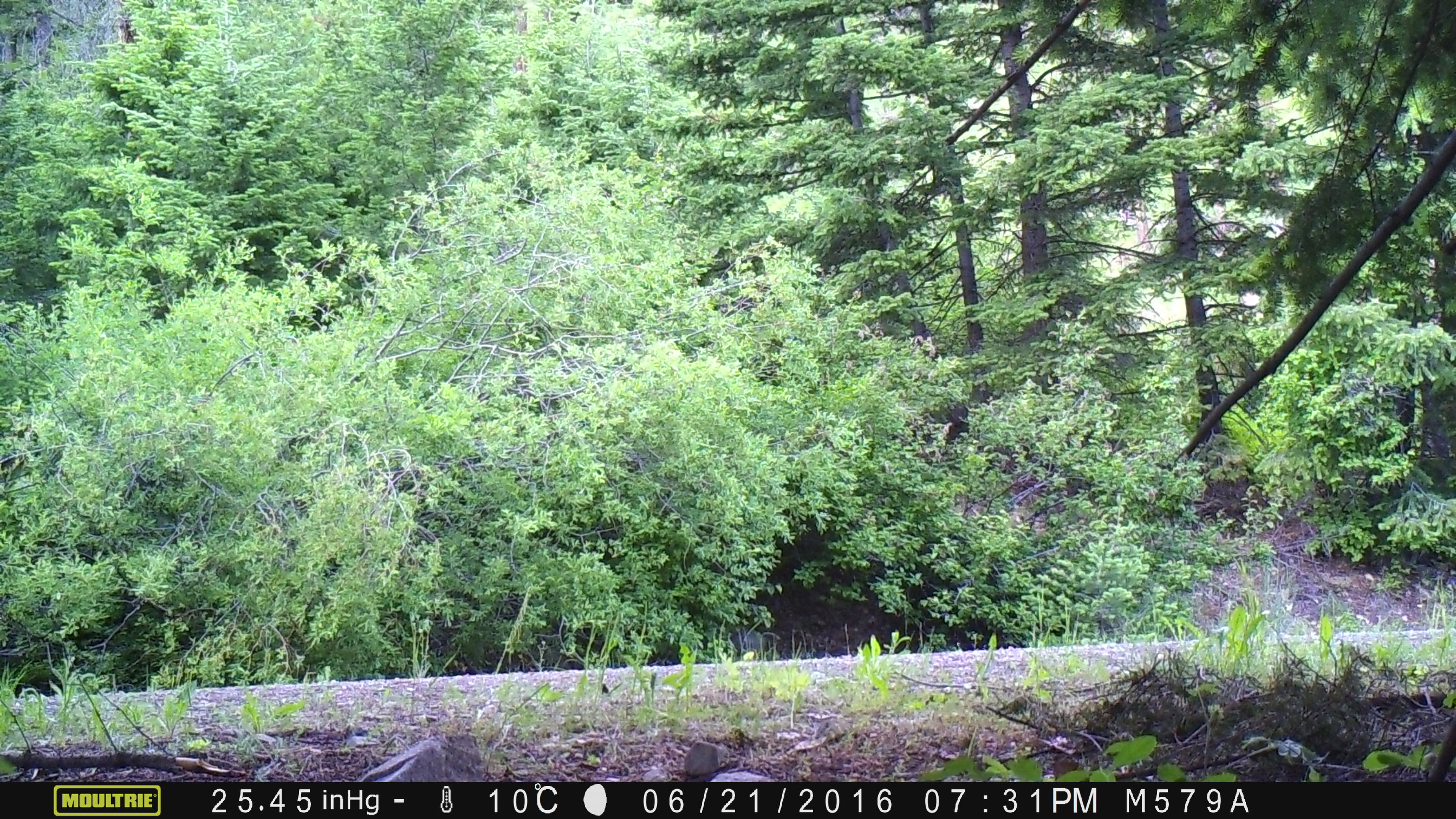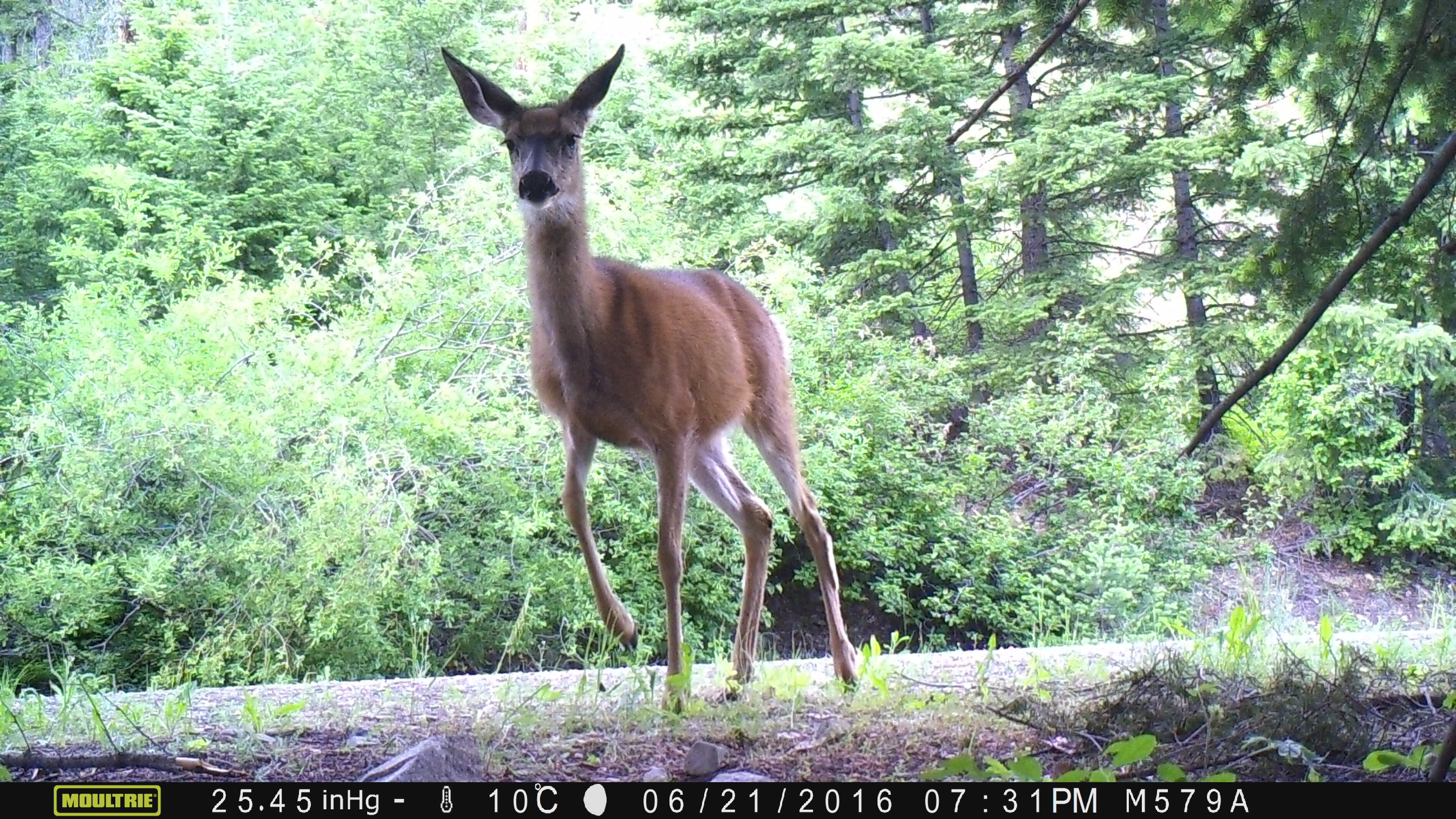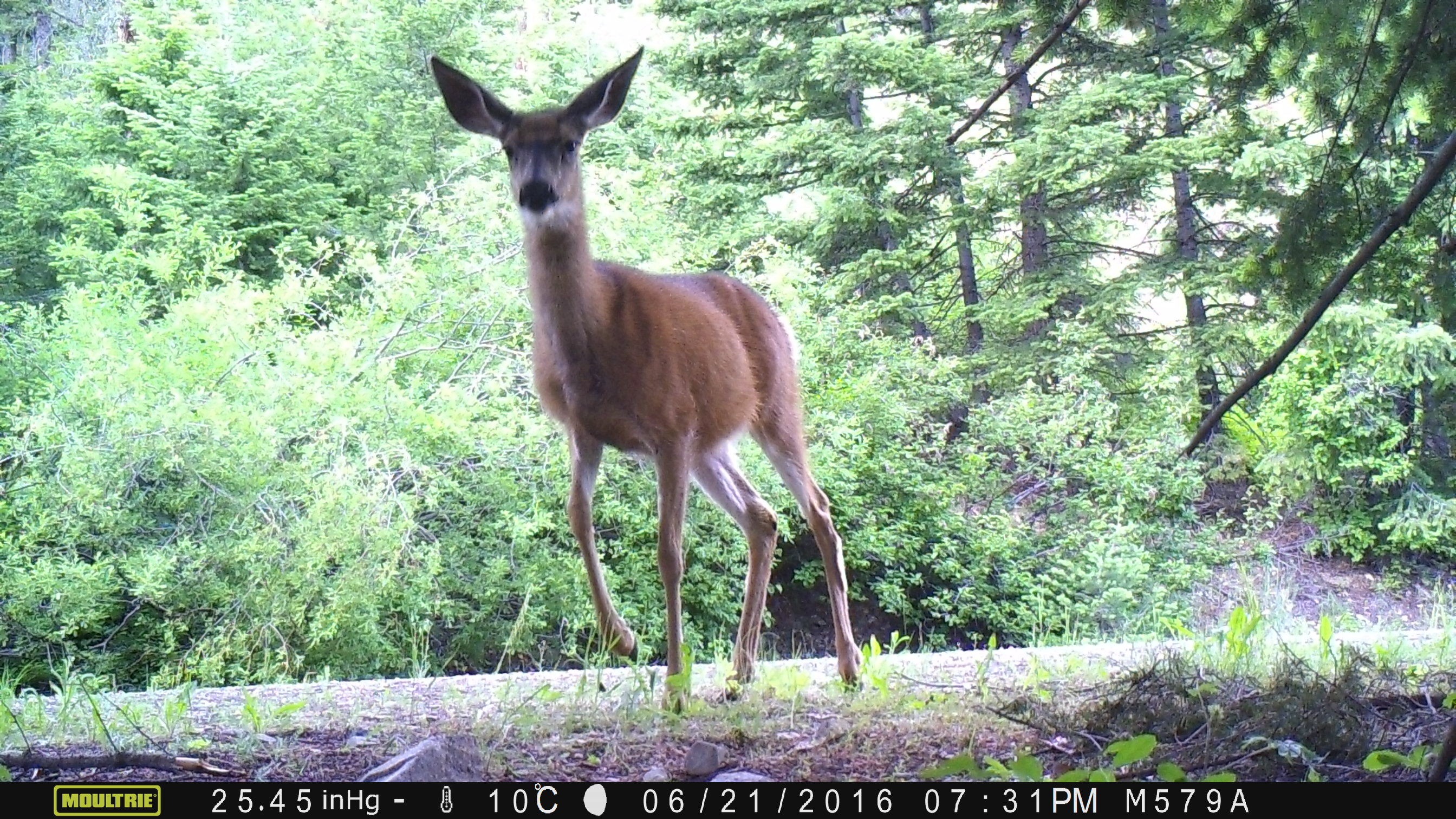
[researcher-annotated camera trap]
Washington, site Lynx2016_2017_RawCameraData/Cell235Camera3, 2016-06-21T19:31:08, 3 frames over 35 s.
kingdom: Animalia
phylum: Chordata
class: Mammalia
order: Carnivora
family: Canidae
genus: Canis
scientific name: Canis latrans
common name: coyote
Canis latrans (coyote). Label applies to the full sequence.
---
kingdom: Animalia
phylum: Chordata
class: Mammalia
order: Artiodactyla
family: Cervidae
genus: Odocoileus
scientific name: Odocoileus hemionus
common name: mule deer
Odocoileus hemionus (mule deer). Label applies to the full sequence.